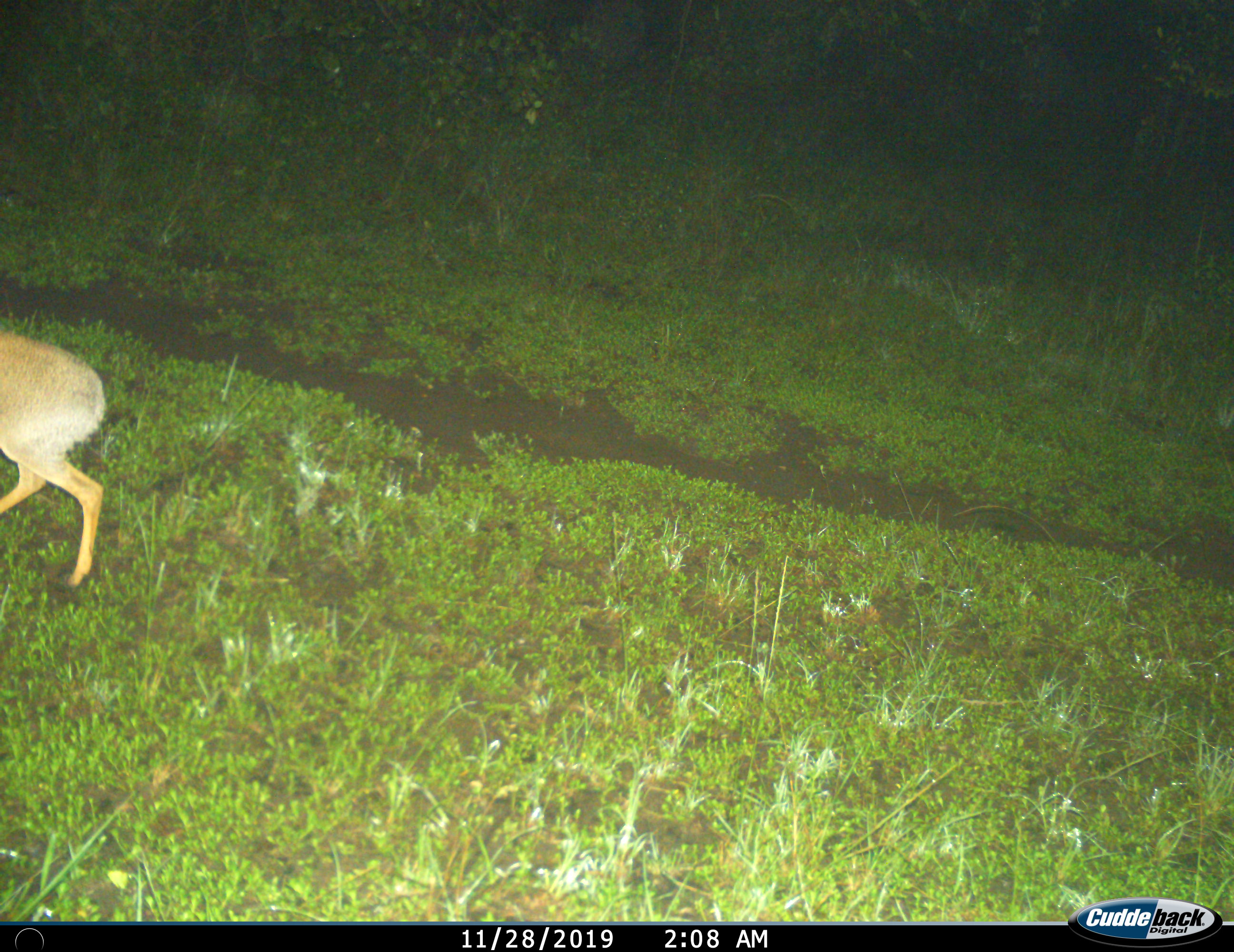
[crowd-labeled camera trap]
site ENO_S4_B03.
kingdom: Animalia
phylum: Chordata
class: Mammalia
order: Artiodactyla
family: Bovidae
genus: Madoqua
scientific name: Madoqua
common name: dik-dik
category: dikdik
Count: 1.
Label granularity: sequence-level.